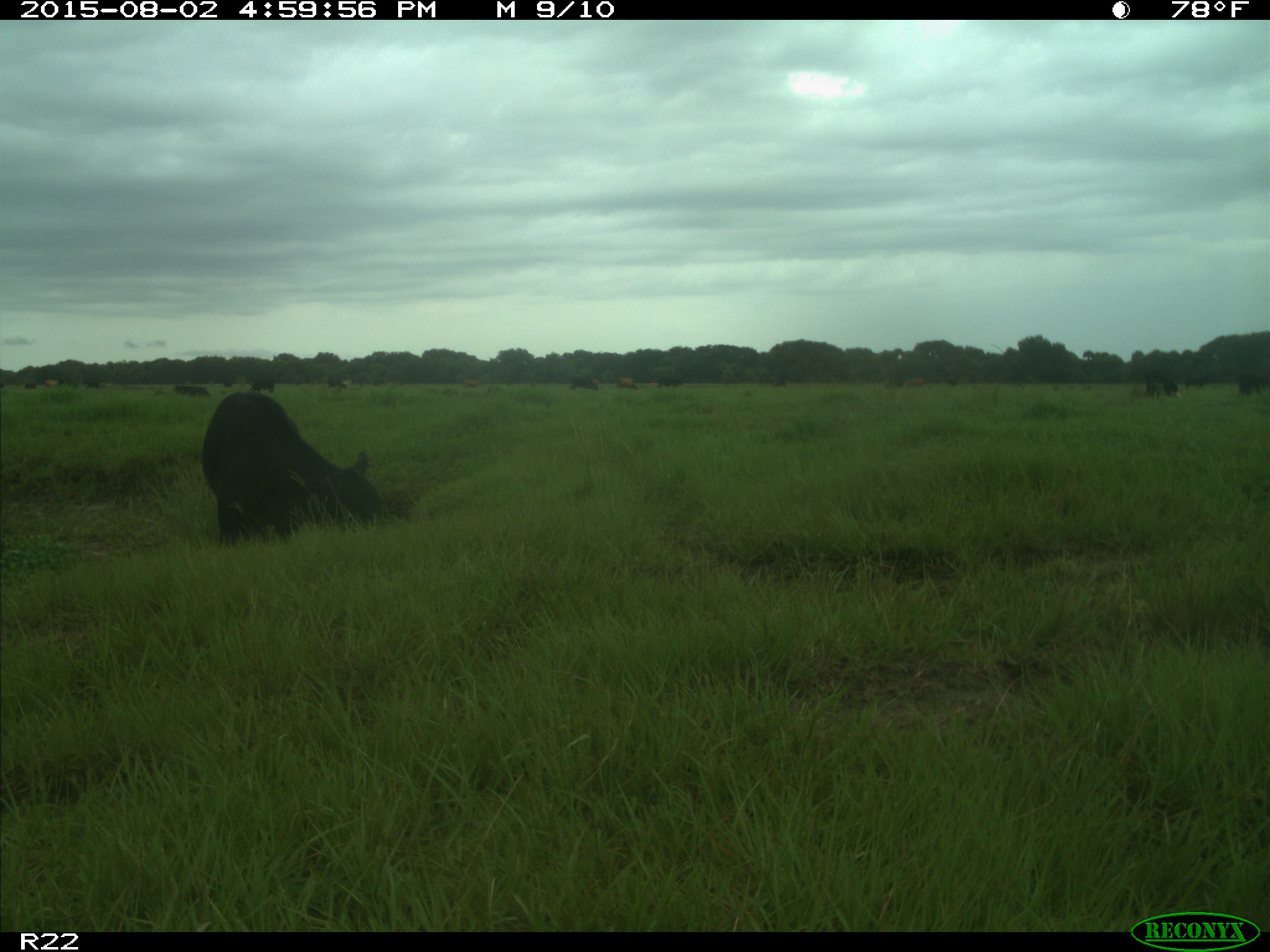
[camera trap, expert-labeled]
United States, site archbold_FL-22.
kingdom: Animalia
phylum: Chordata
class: Mammalia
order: Artiodactyla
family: Bovidae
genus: Bos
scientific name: Bos taurus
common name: domestic cow